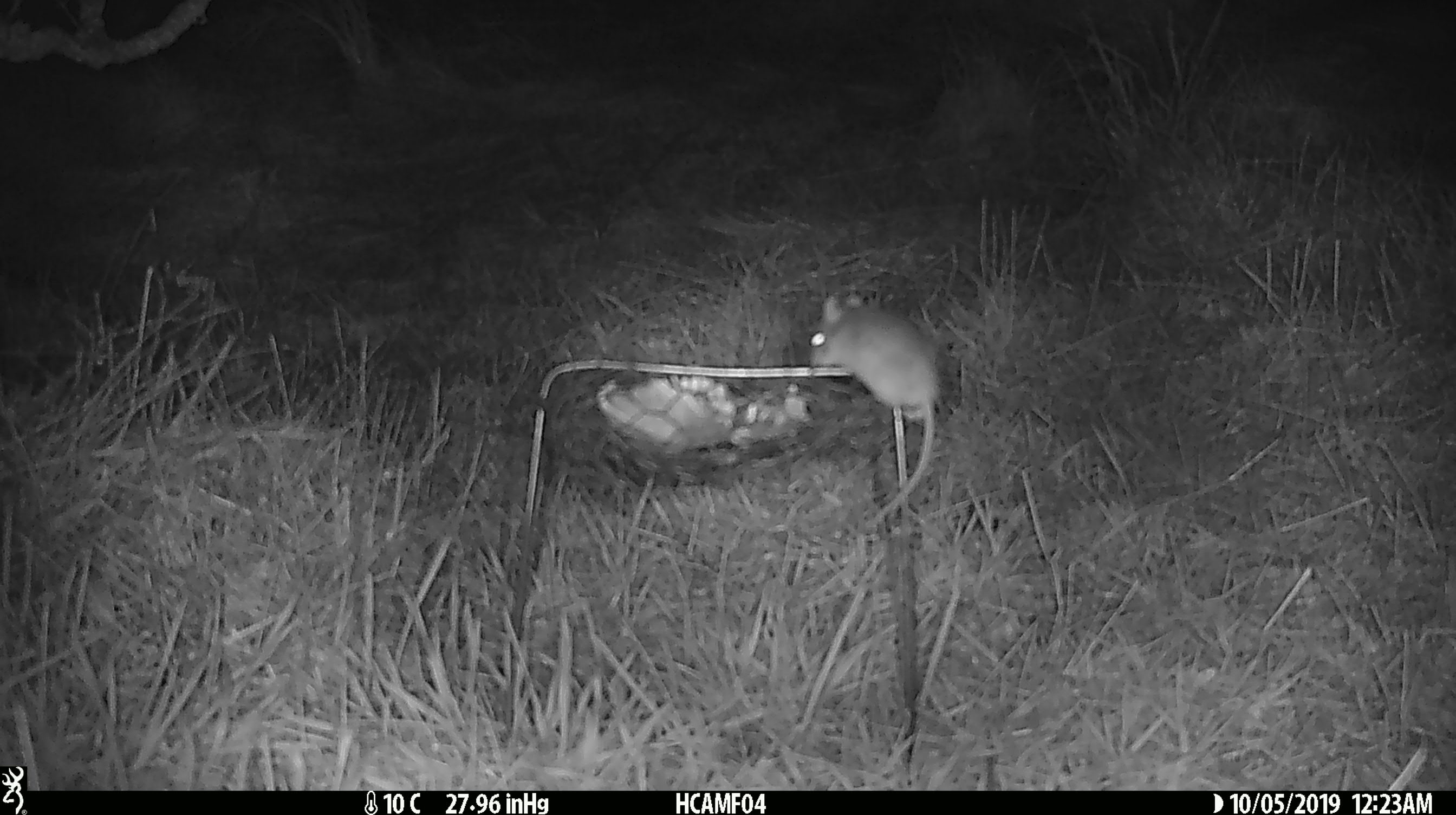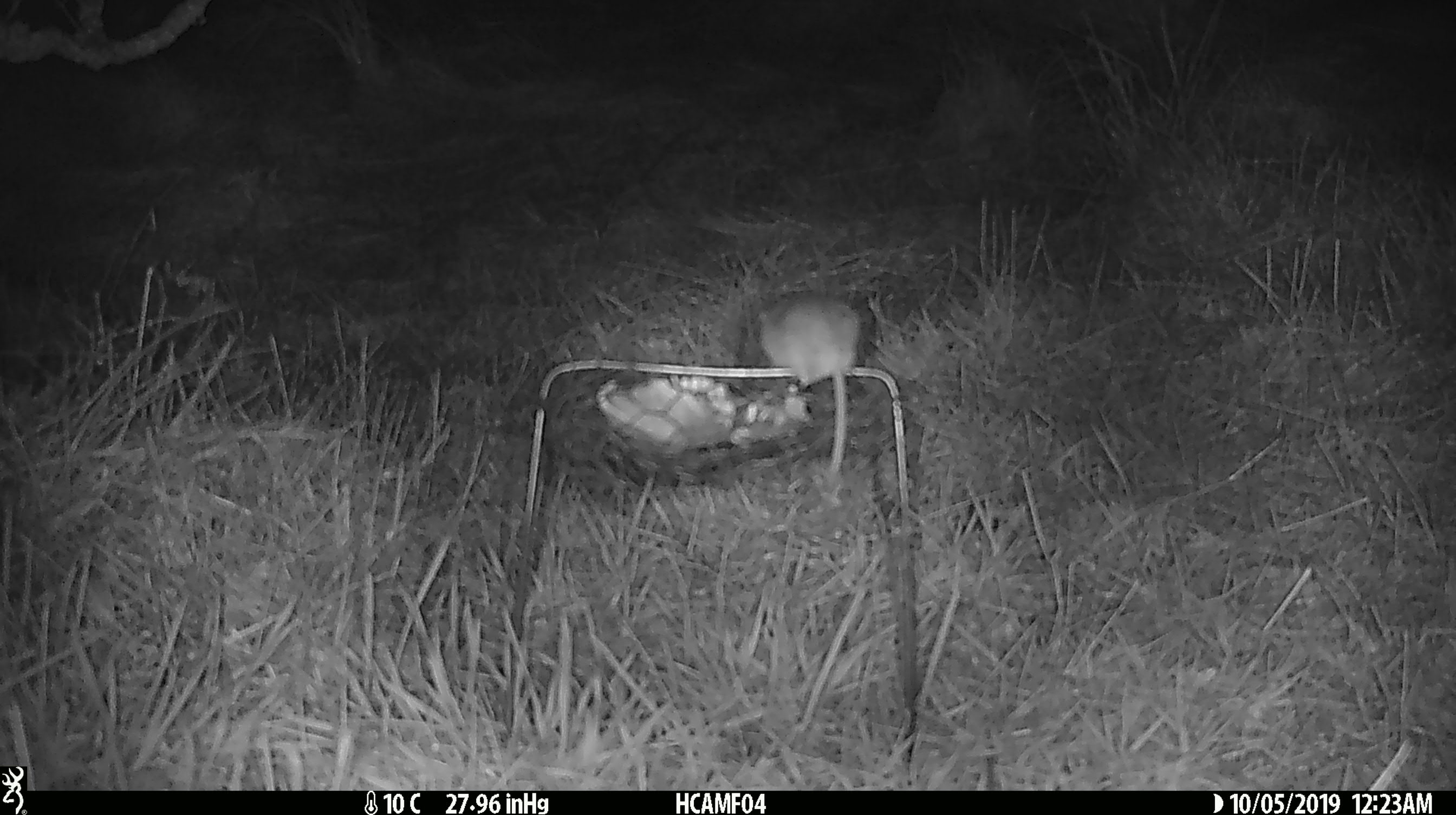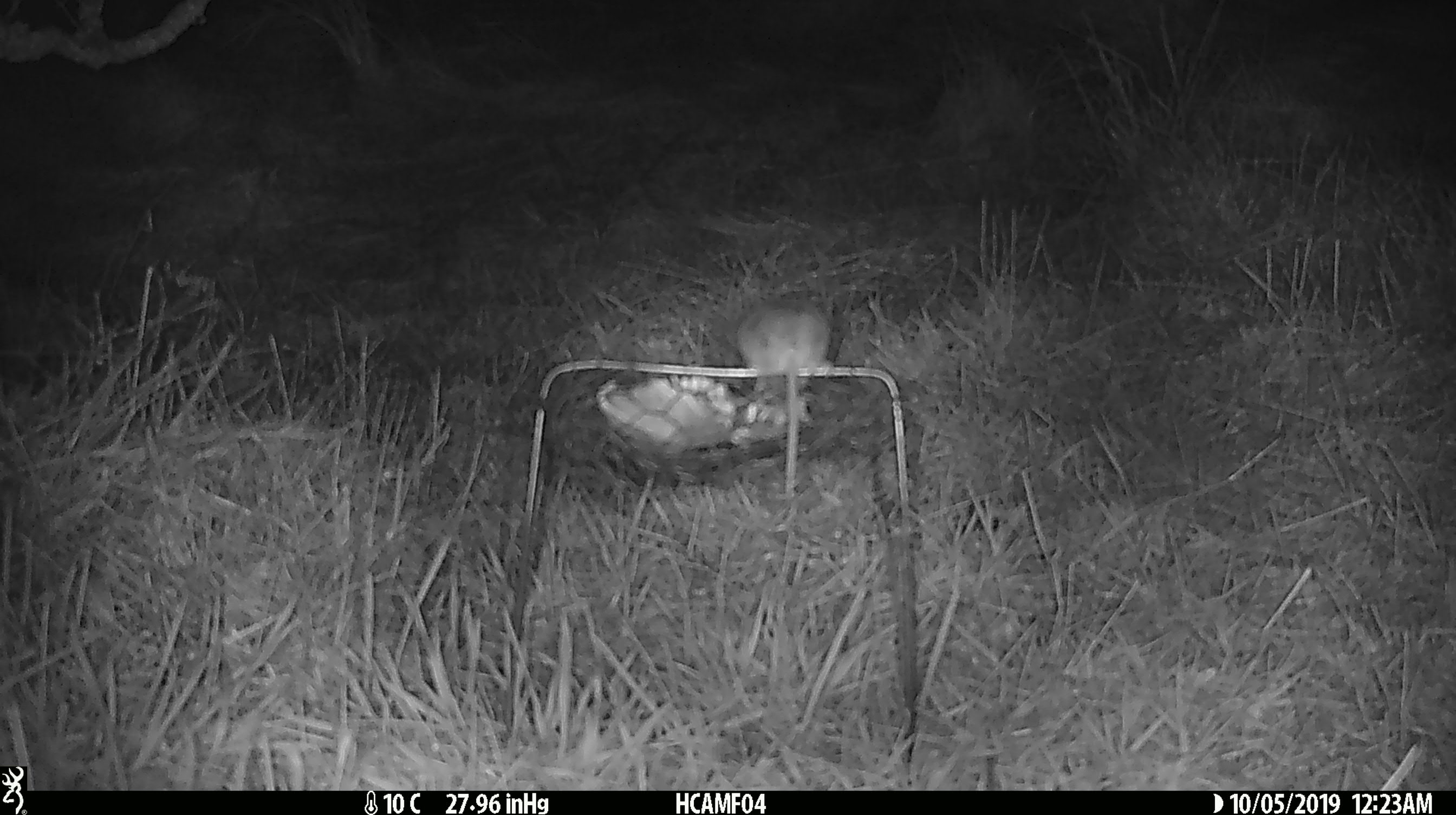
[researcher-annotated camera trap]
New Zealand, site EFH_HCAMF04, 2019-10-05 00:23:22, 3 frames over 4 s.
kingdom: Animalia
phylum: Chordata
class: Mammalia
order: Rodentia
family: Muridae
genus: Mus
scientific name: Mus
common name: mouse